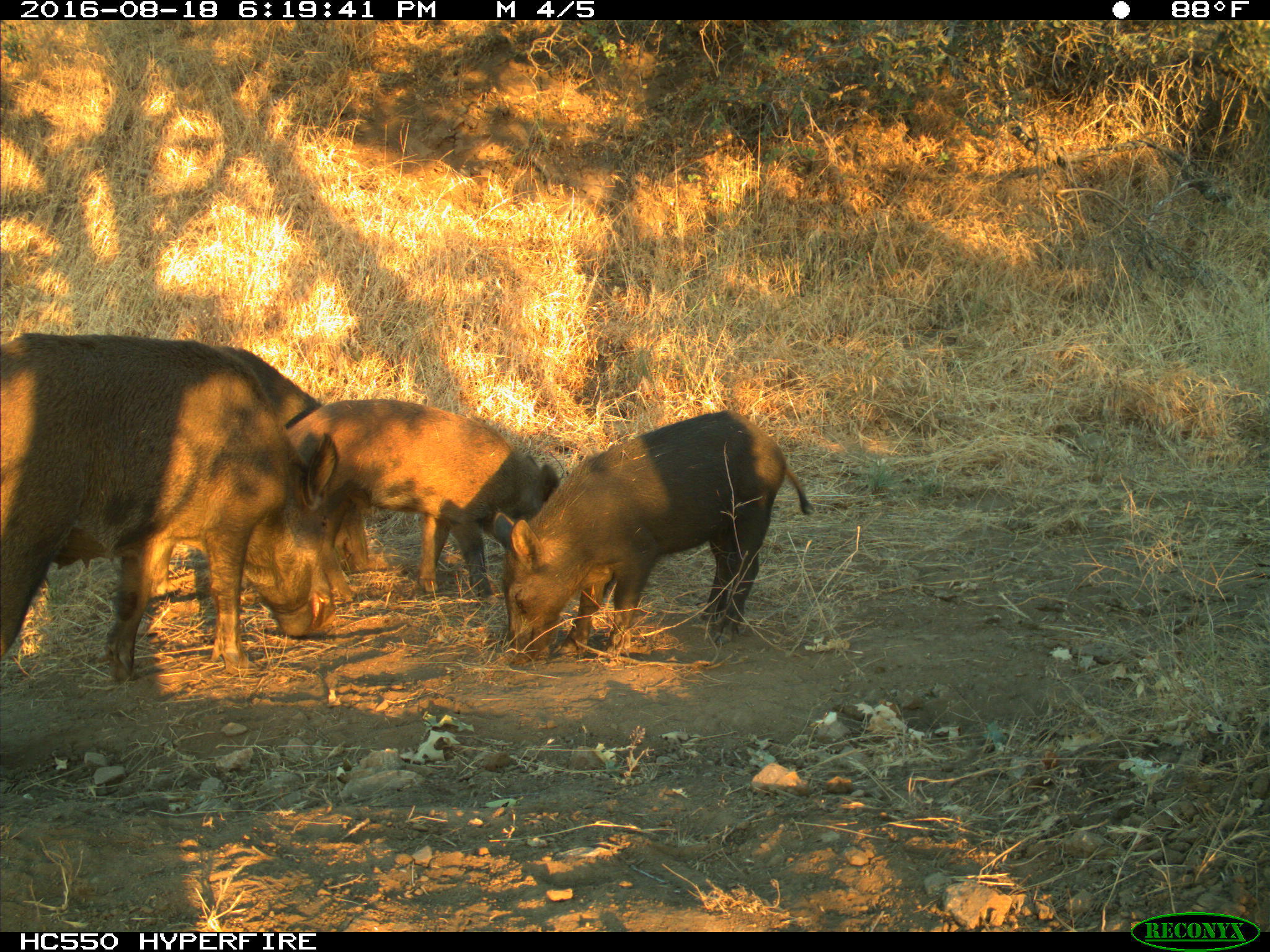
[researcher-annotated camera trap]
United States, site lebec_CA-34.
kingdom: Animalia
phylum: Chordata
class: Mammalia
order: Artiodactyla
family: Suidae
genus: Sus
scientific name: Sus scrofa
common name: wild boar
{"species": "Sus scrofa (wild boar)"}